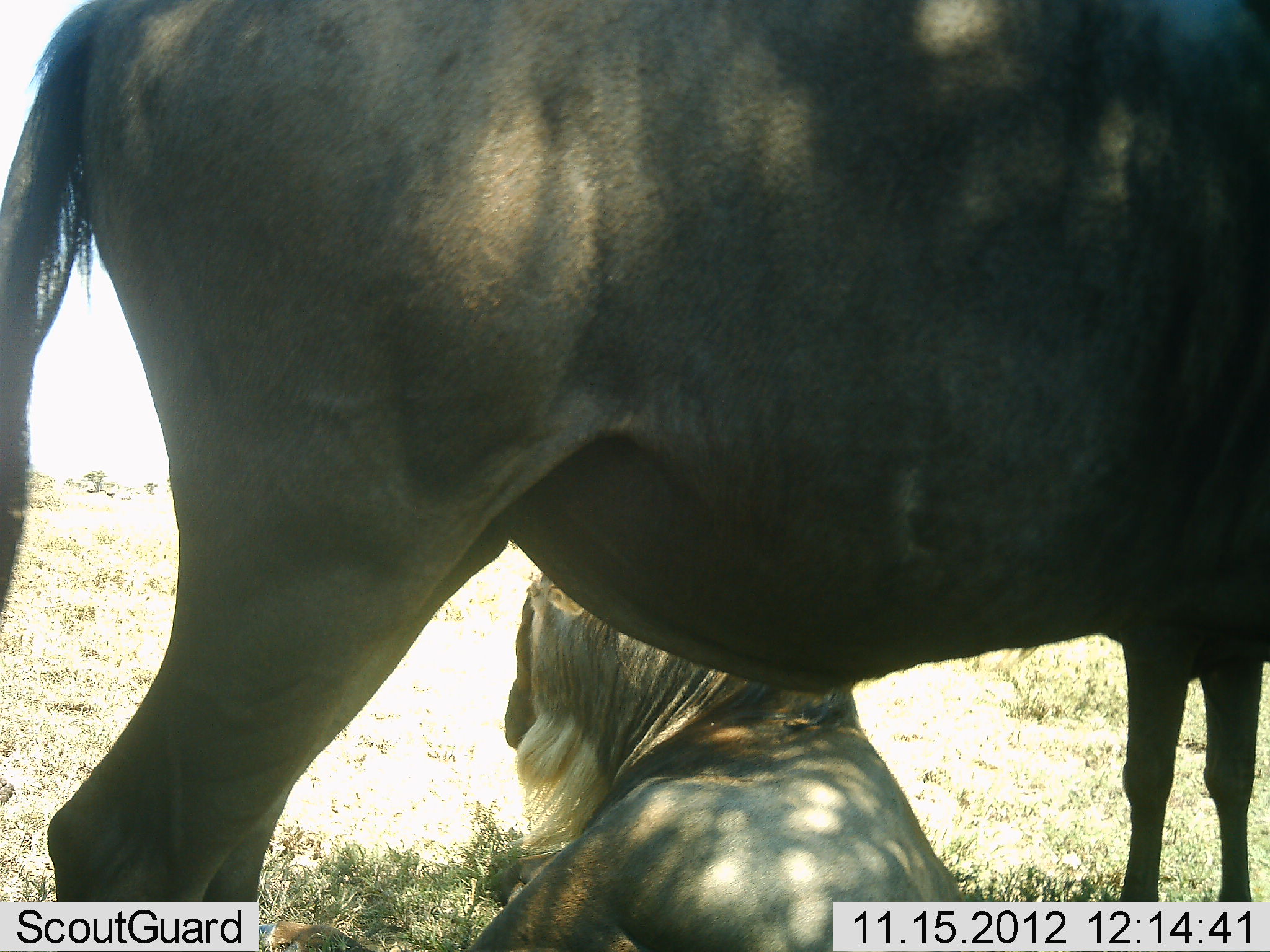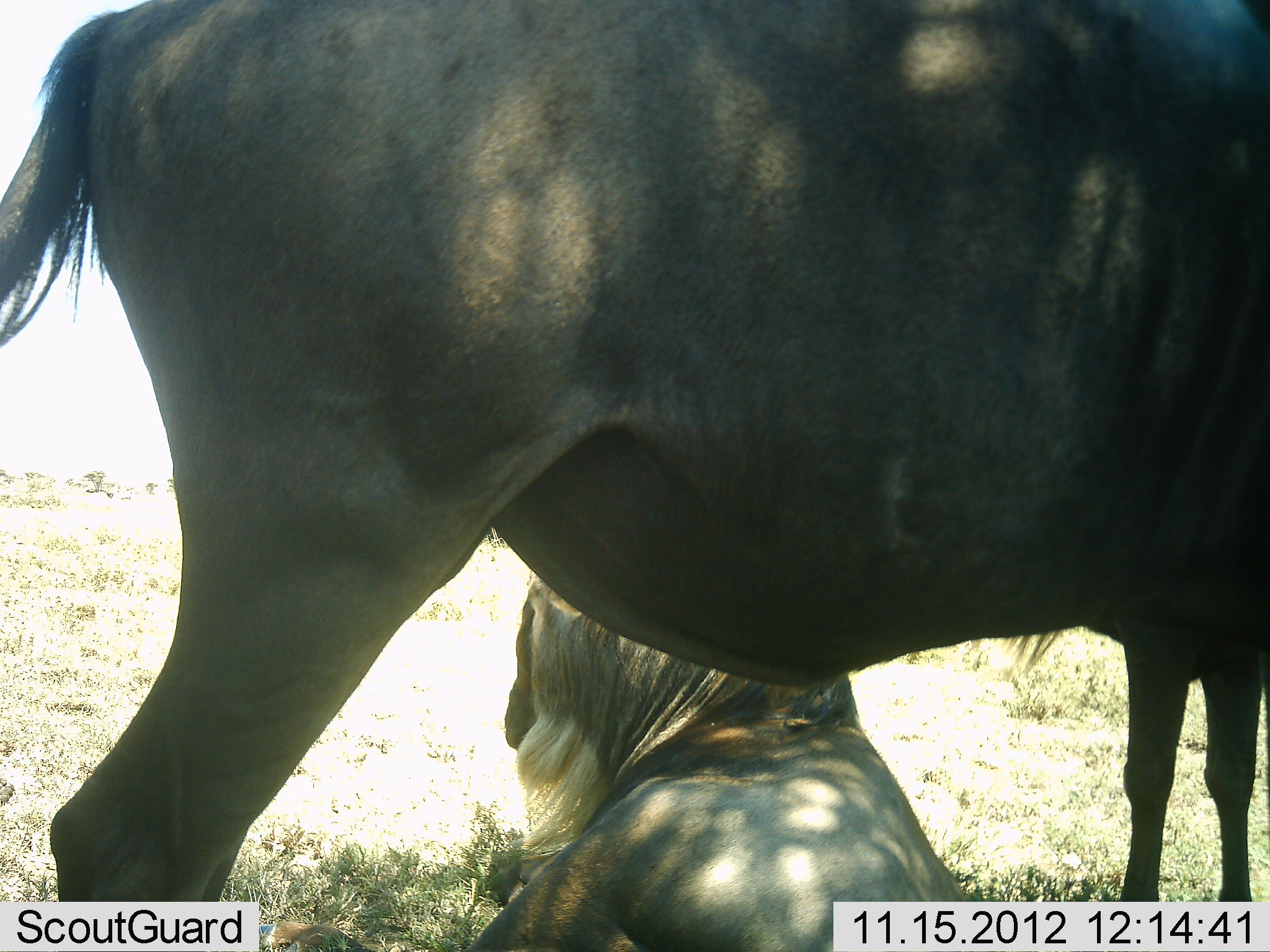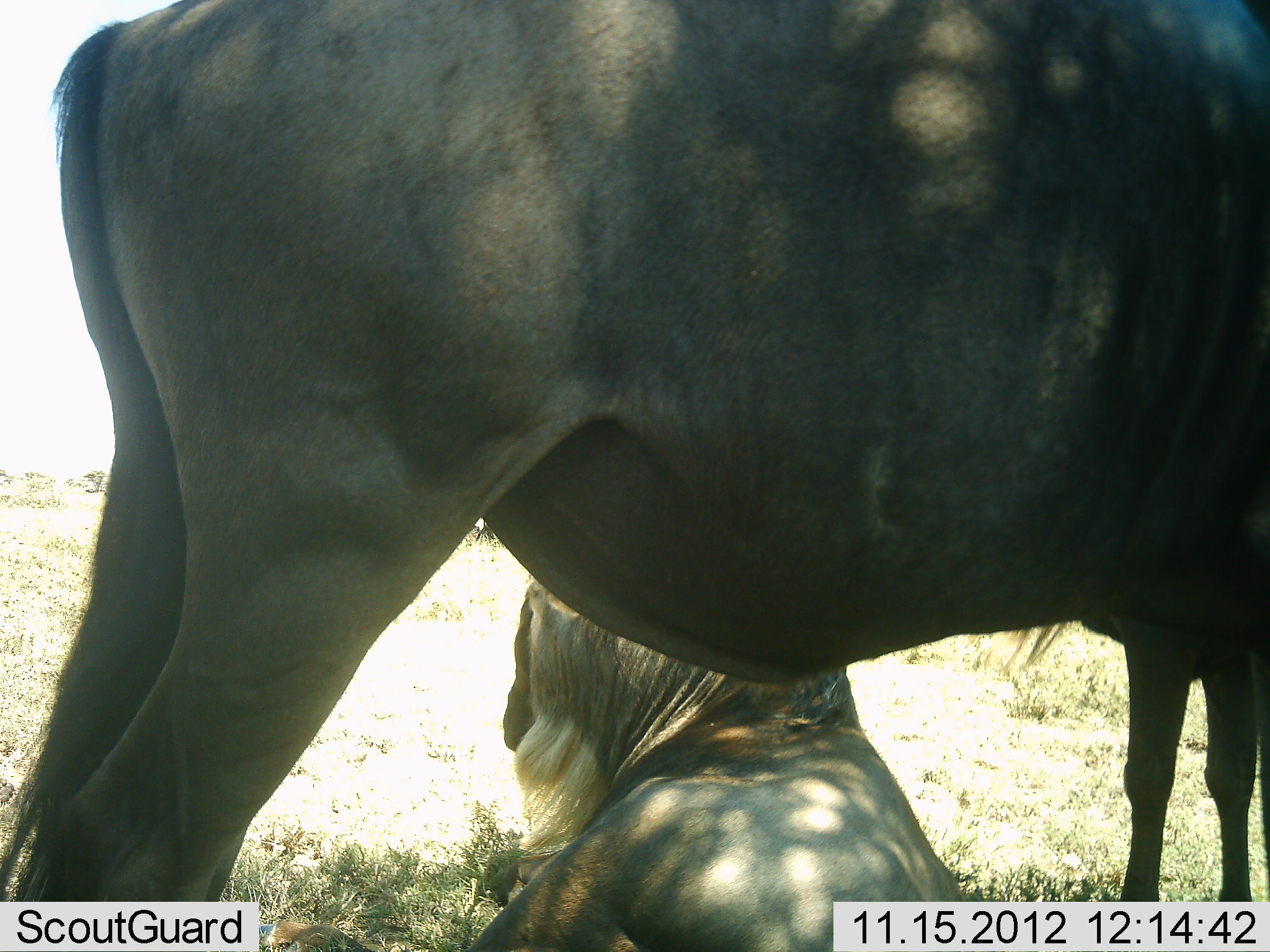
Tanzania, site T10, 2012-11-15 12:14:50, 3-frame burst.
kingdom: Animalia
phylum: Chordata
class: Mammalia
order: Artiodactyla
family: Bovidae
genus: Connochaetes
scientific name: Connochaetes taurinus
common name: blue wildebeest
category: wildebeest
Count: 2.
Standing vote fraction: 100%.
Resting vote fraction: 100%.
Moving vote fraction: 0%.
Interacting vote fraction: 0%.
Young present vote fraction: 0%.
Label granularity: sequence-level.